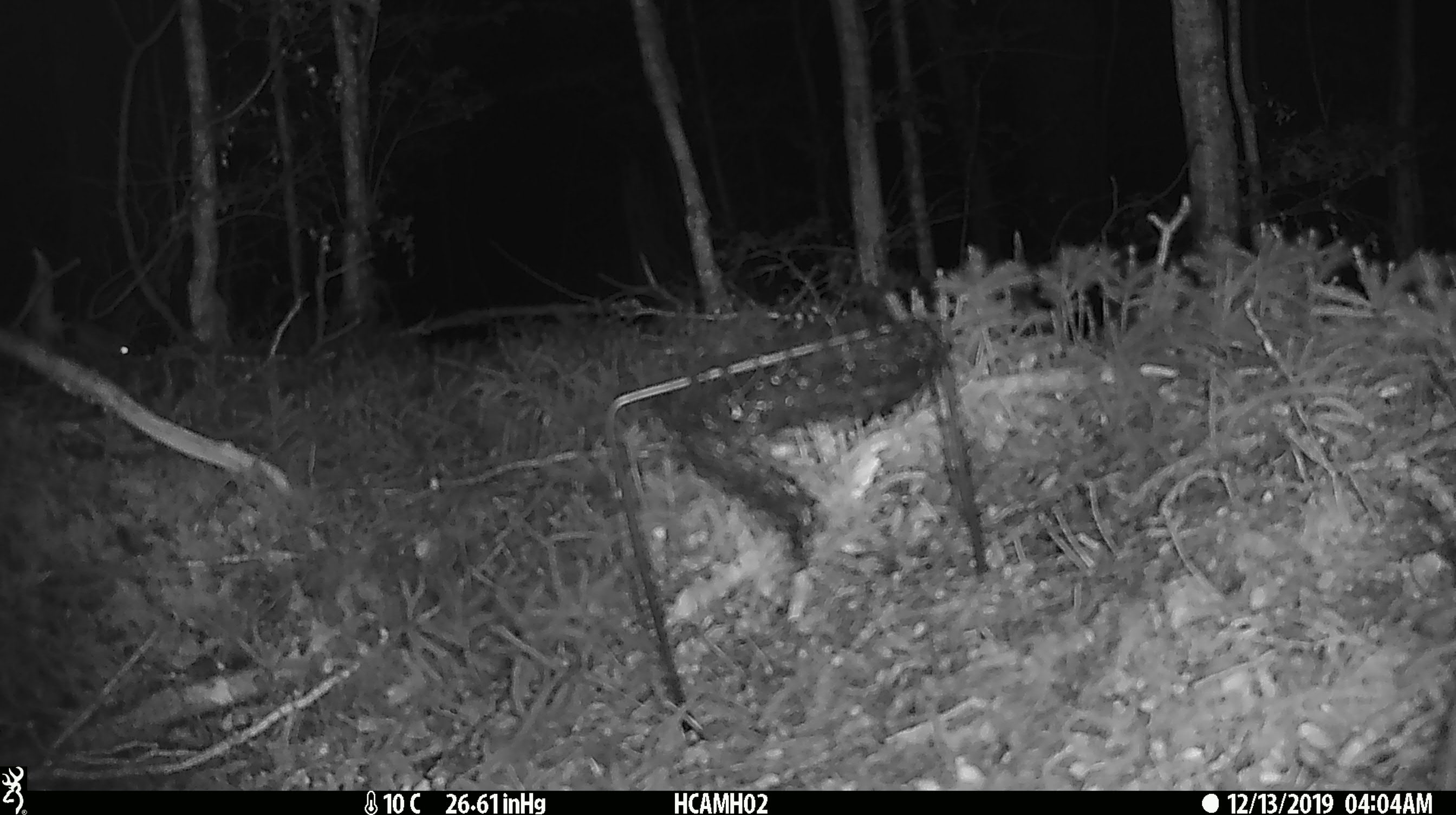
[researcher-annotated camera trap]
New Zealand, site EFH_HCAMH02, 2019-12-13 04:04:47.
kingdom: Animalia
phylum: Chordata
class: Mammalia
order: Rodentia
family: Muridae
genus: Mus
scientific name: Mus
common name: mouse